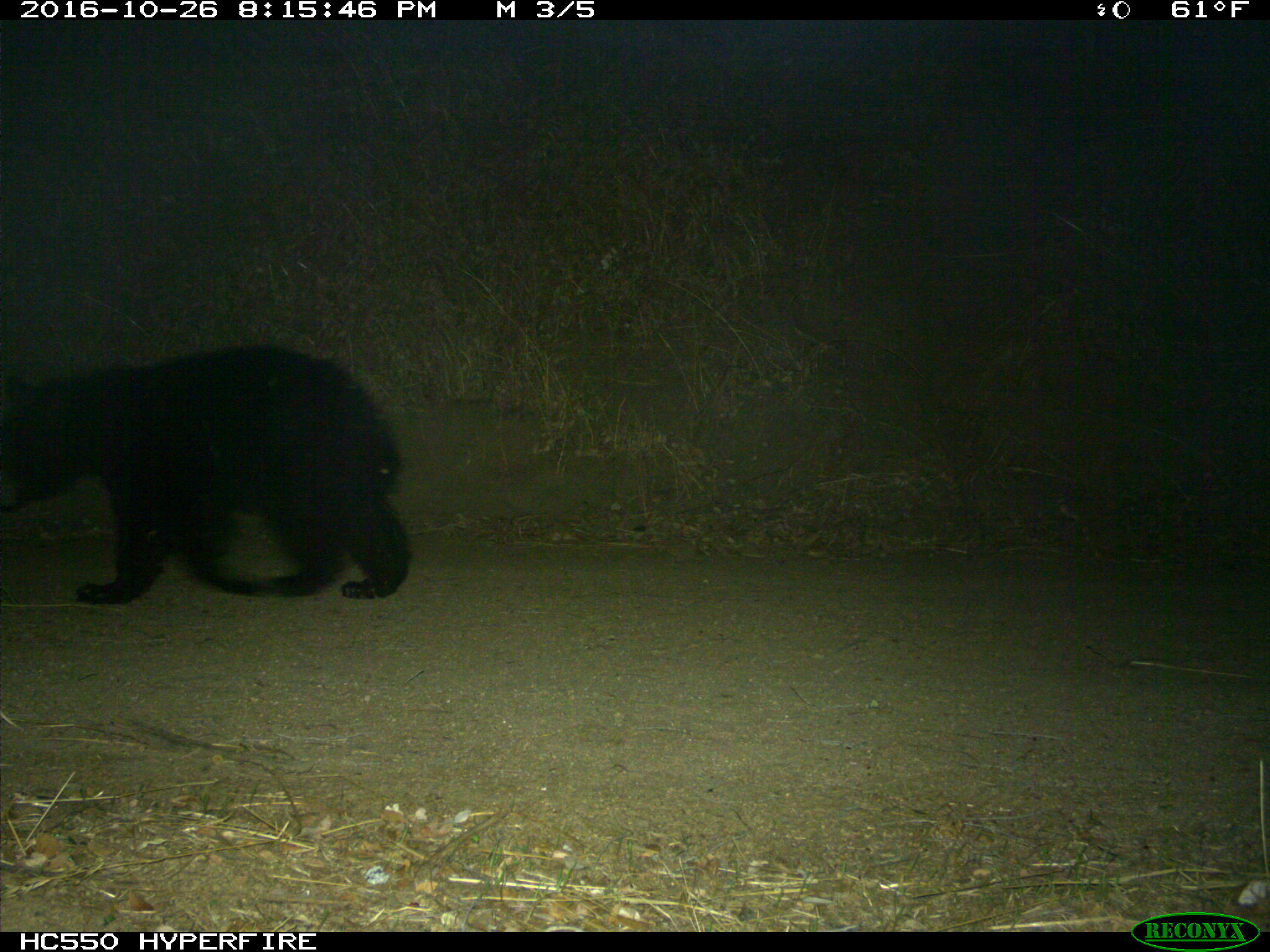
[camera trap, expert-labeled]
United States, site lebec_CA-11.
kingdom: Animalia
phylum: Chordata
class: Mammalia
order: Carnivora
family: Ursidae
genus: Ursus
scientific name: Ursus americanus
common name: american black bear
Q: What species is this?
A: Ursus americanus (american black bear).